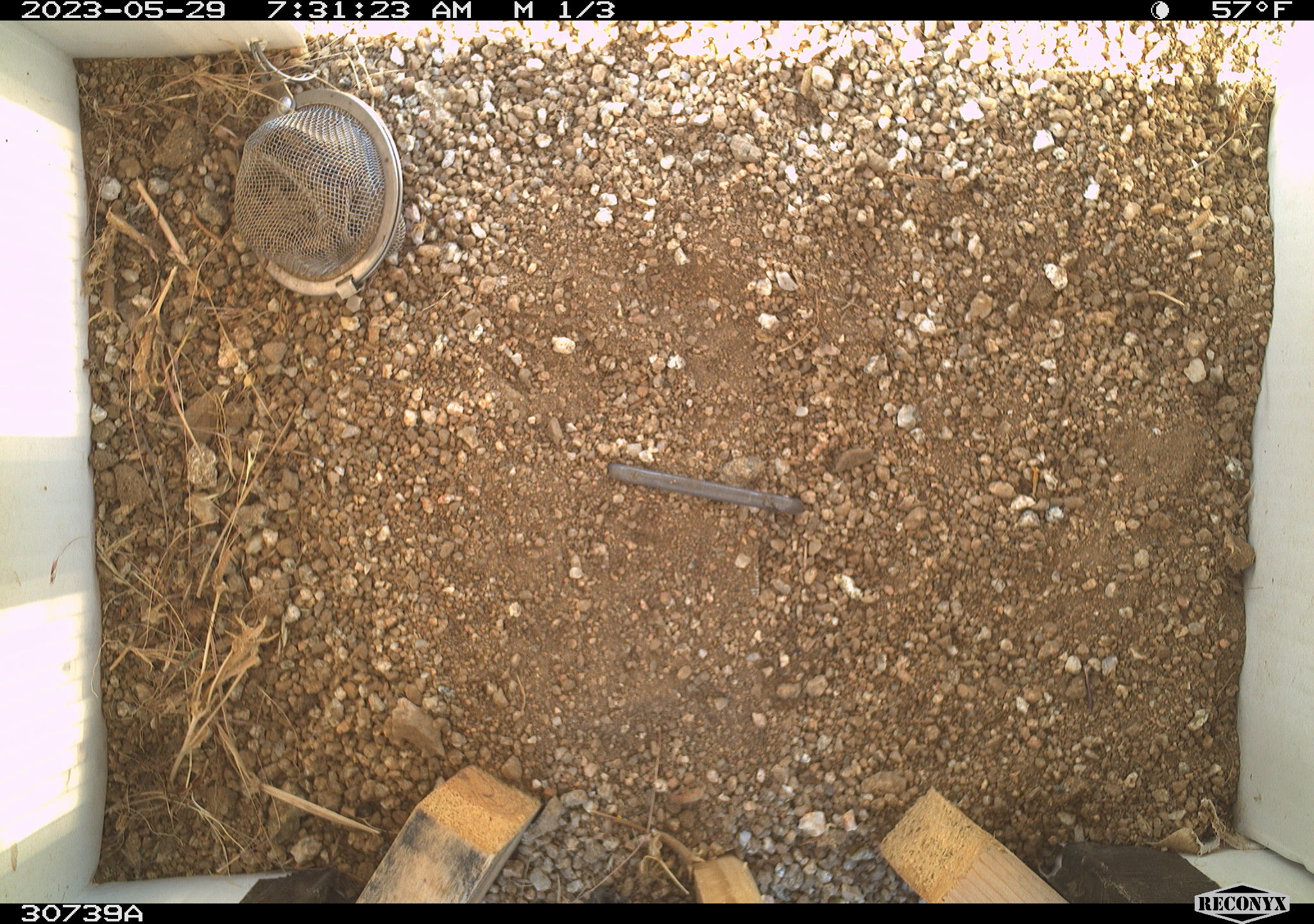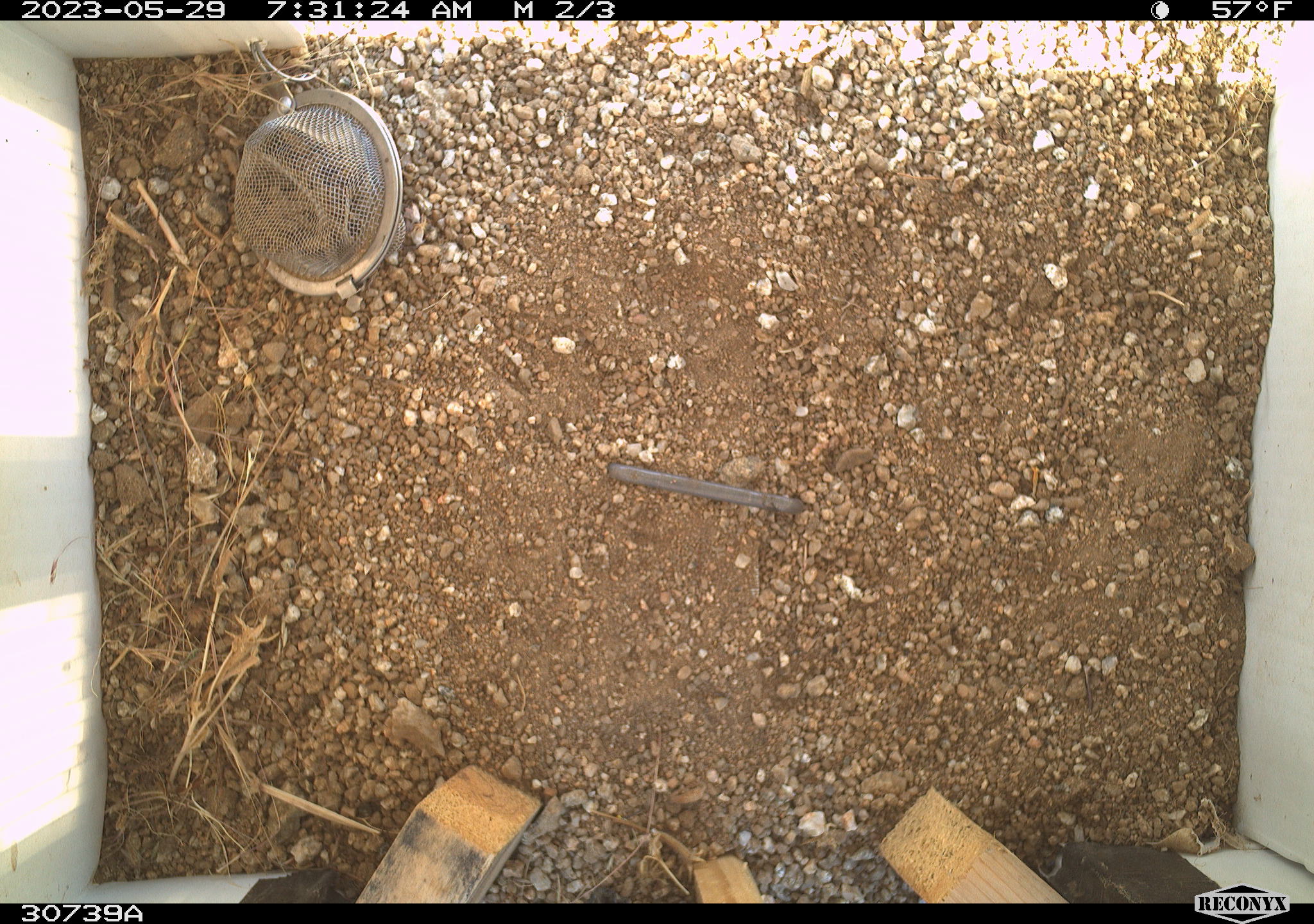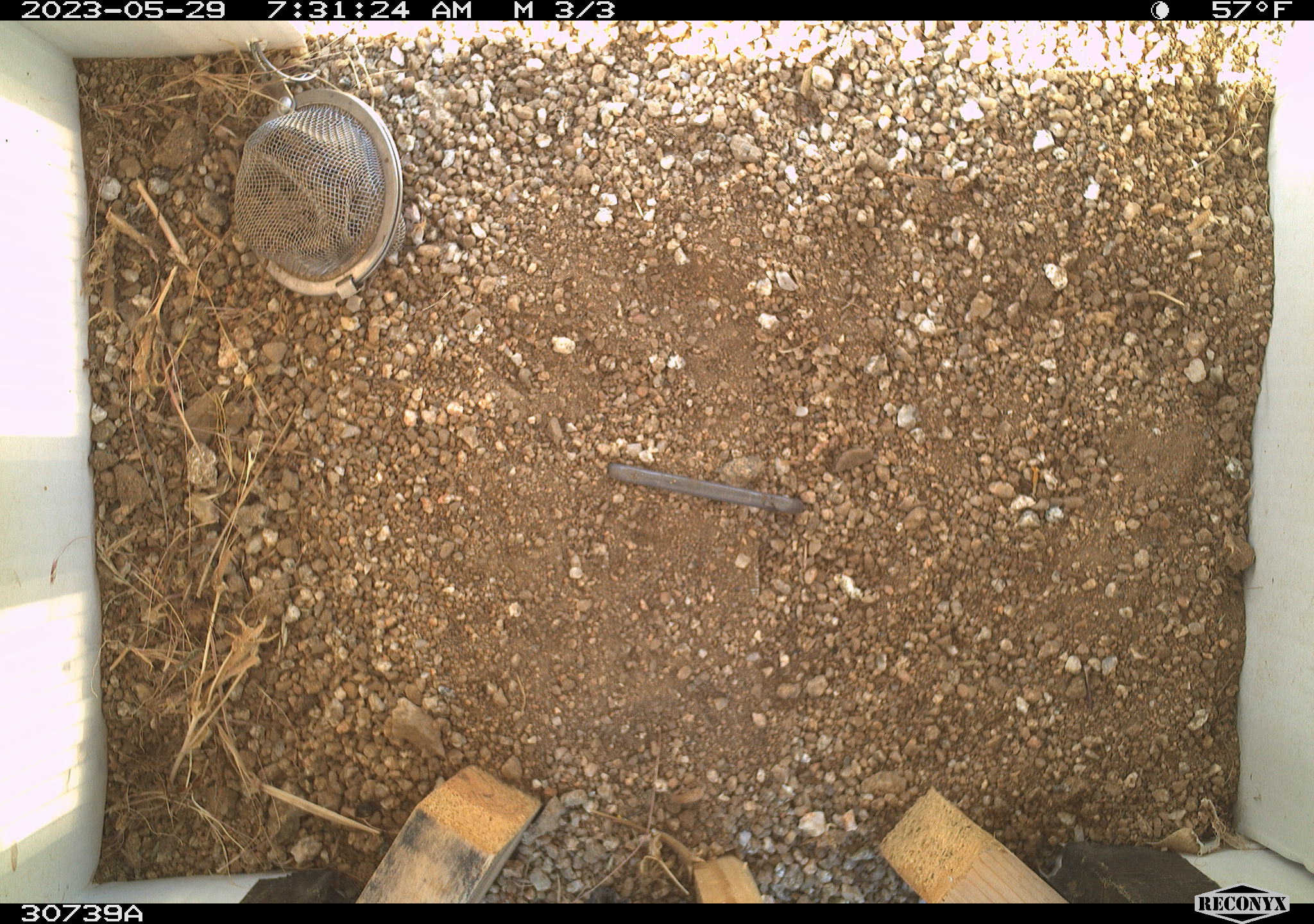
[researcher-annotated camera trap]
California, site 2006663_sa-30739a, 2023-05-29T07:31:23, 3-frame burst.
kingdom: Animalia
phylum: Chordata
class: Mammalia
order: Rodentia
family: Sciuridae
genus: Ammospermophilus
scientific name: Ammospermophilus leucurus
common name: white-tailed antelope squirrel